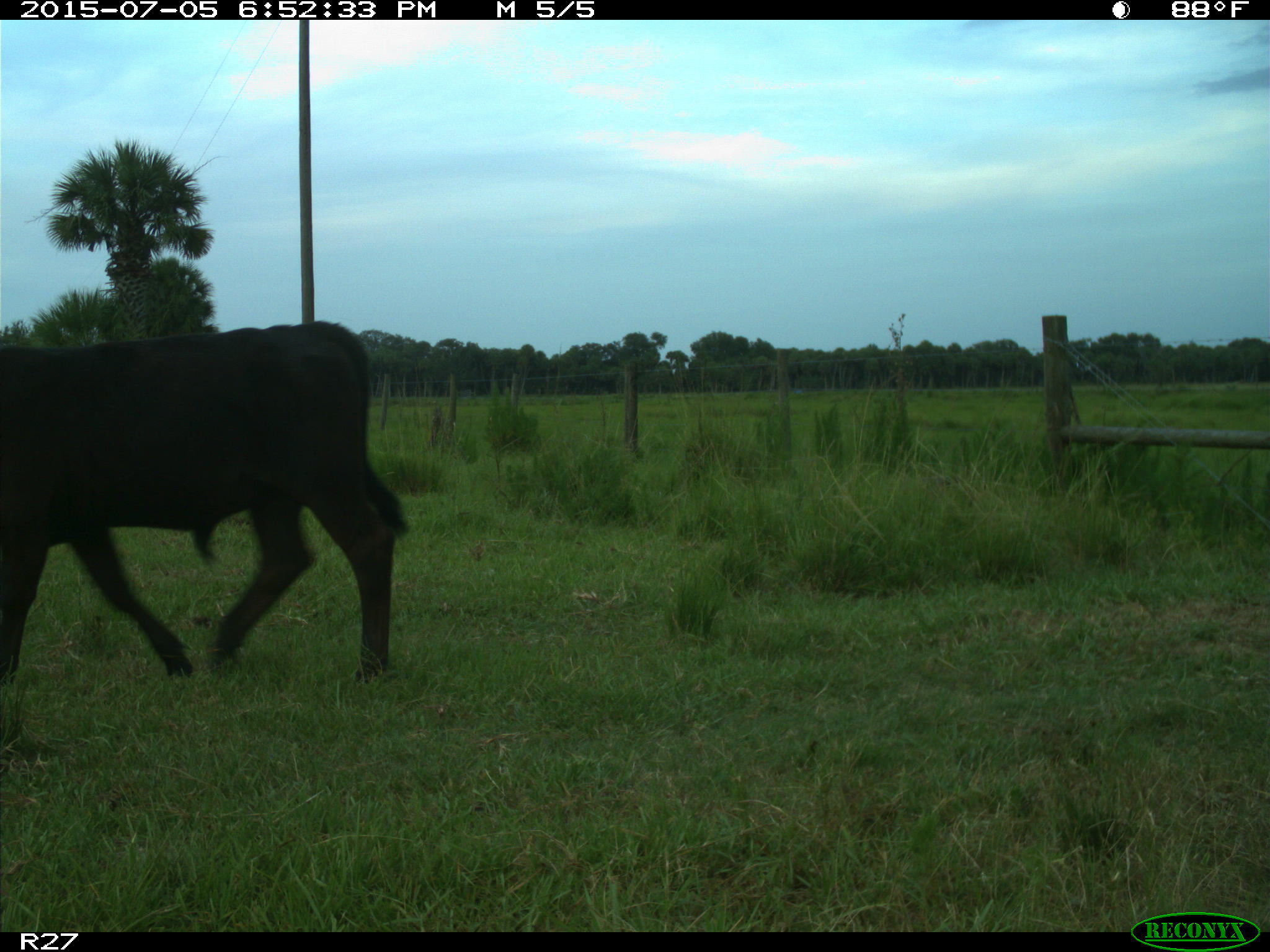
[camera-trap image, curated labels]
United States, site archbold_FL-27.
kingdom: Animalia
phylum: Chordata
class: Mammalia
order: Artiodactyla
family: Bovidae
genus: Bos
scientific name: Bos taurus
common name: domestic cow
Bos taurus (domestic cow).